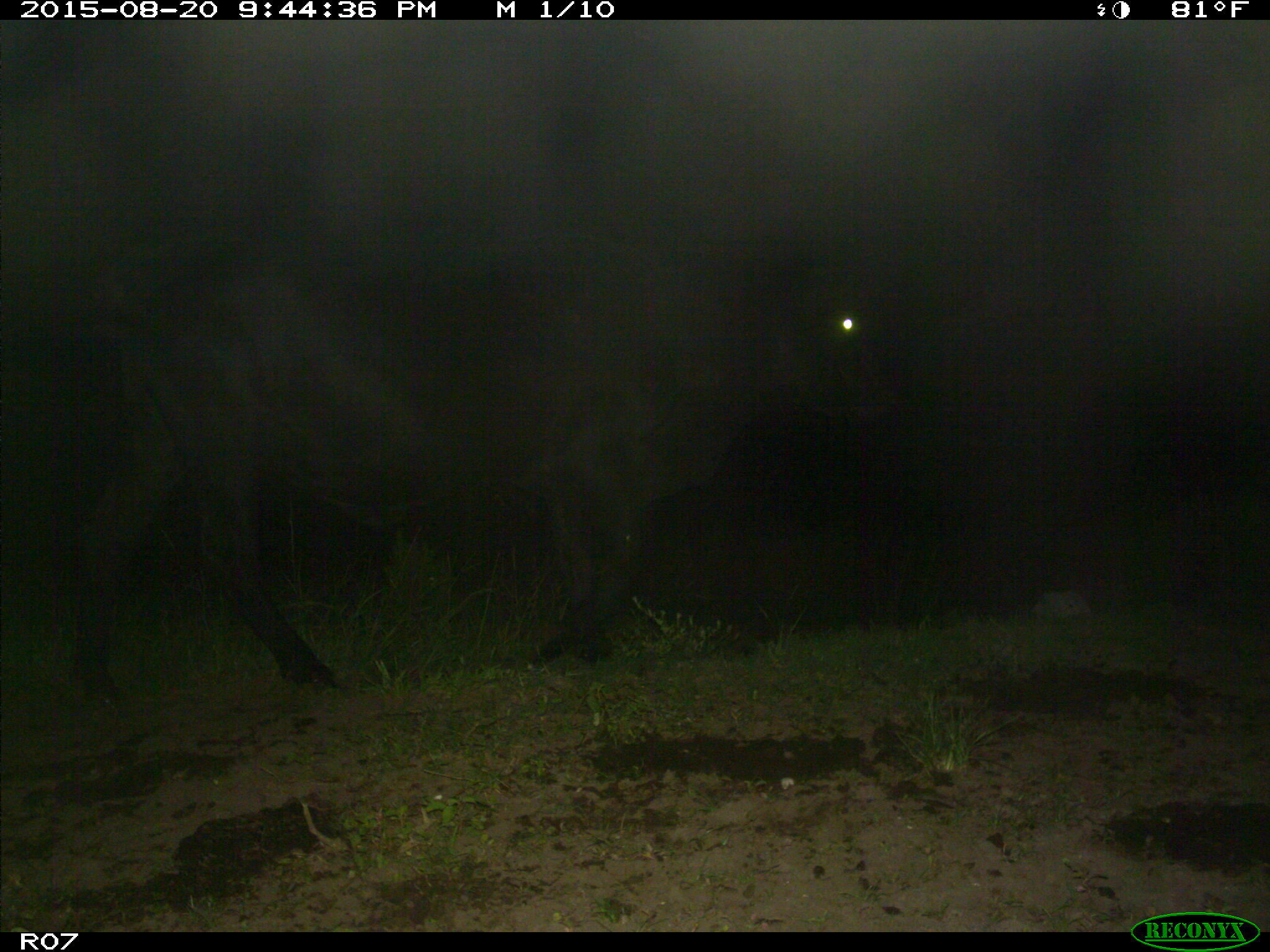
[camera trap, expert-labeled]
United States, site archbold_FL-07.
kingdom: Animalia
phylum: Chordata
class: Mammalia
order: Artiodactyla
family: Bovidae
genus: Bos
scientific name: Bos taurus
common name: domestic cow